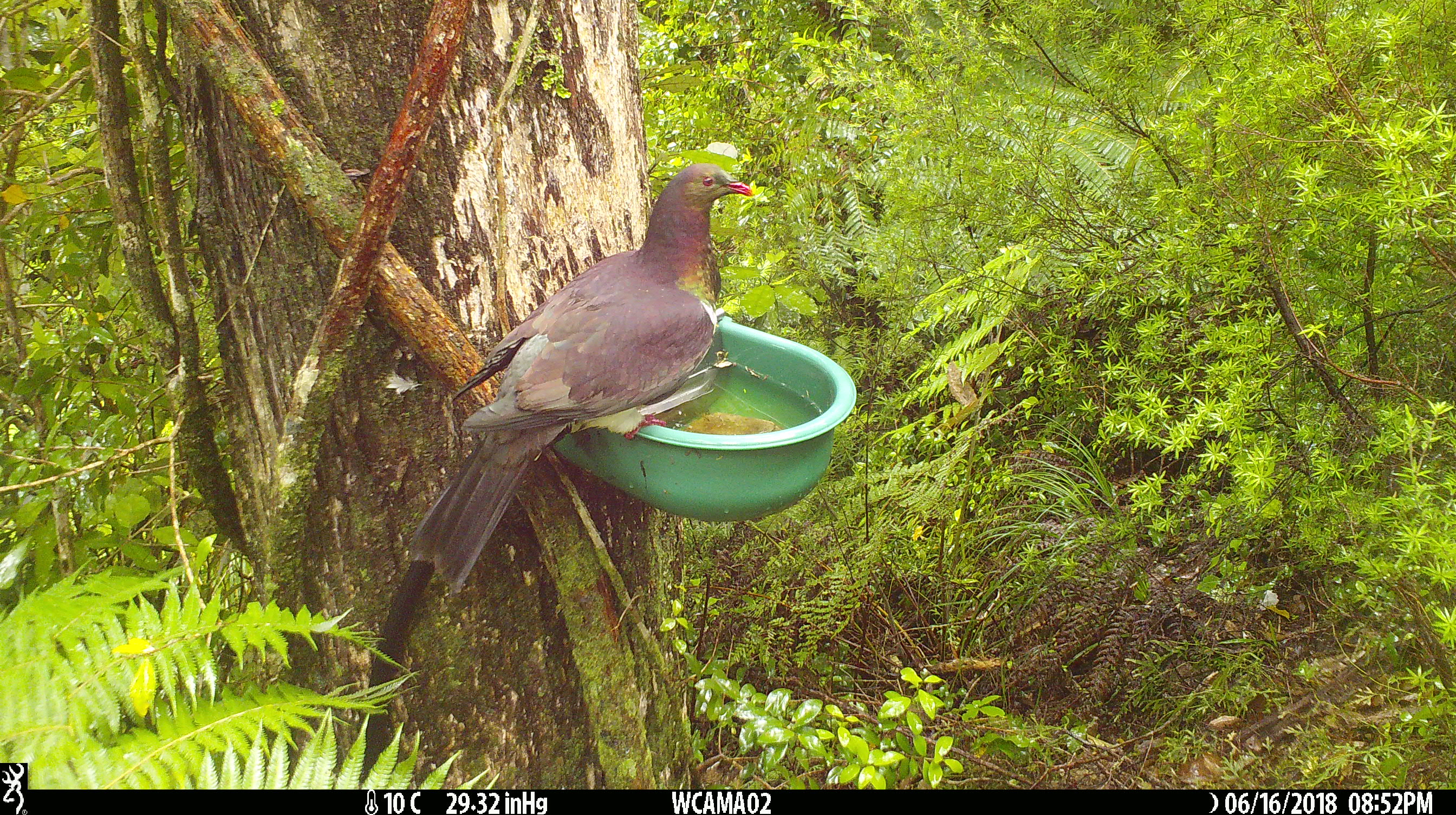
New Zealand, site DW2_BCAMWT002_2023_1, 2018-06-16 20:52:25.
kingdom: Animalia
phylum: Chordata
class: Aves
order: Columbiformes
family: Columbidae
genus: Hemiphaga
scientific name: Hemiphaga novaeseelandiae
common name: new zealand pigeon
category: kereru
Kereru (new zealand pigeon) (Hemiphaga novaeseelandiae).